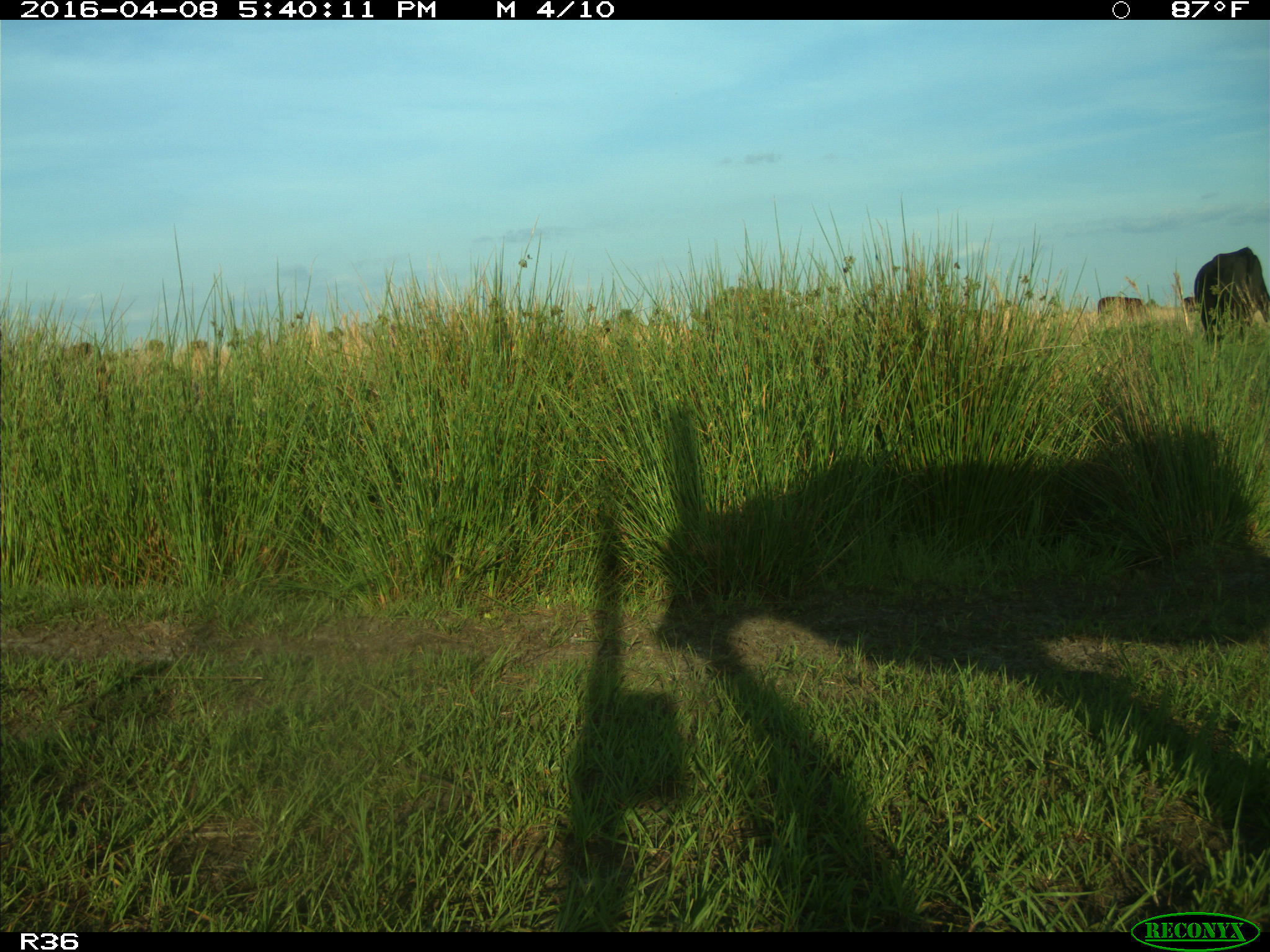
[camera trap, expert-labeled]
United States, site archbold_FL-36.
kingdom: Animalia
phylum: Chordata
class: Mammalia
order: Artiodactyla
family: Bovidae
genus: Bos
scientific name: Bos taurus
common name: domestic cow